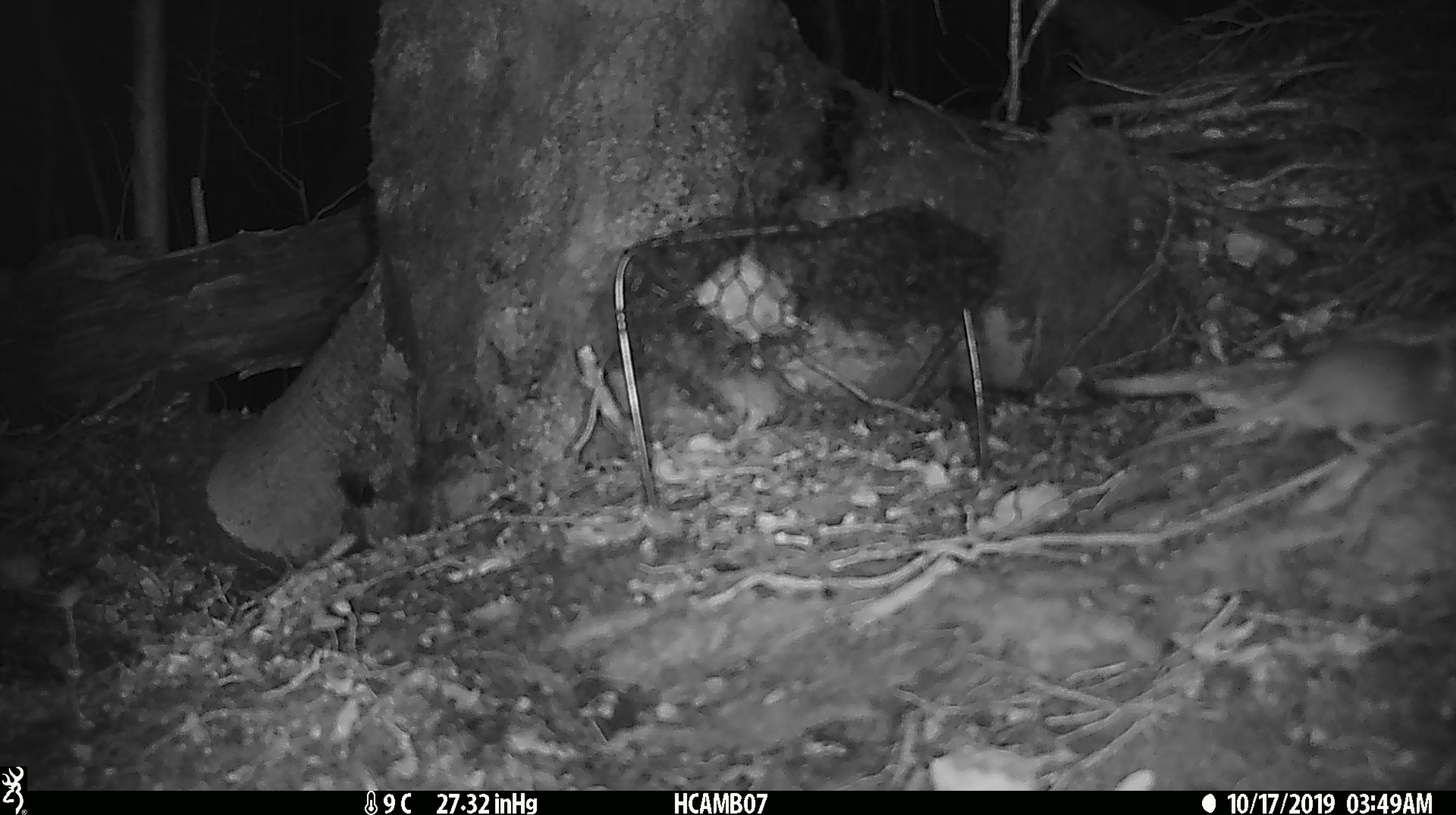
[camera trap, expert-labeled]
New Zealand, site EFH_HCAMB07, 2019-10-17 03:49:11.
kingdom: Animalia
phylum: Chordata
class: Mammalia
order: Rodentia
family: Muridae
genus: Mus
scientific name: Mus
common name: mouse